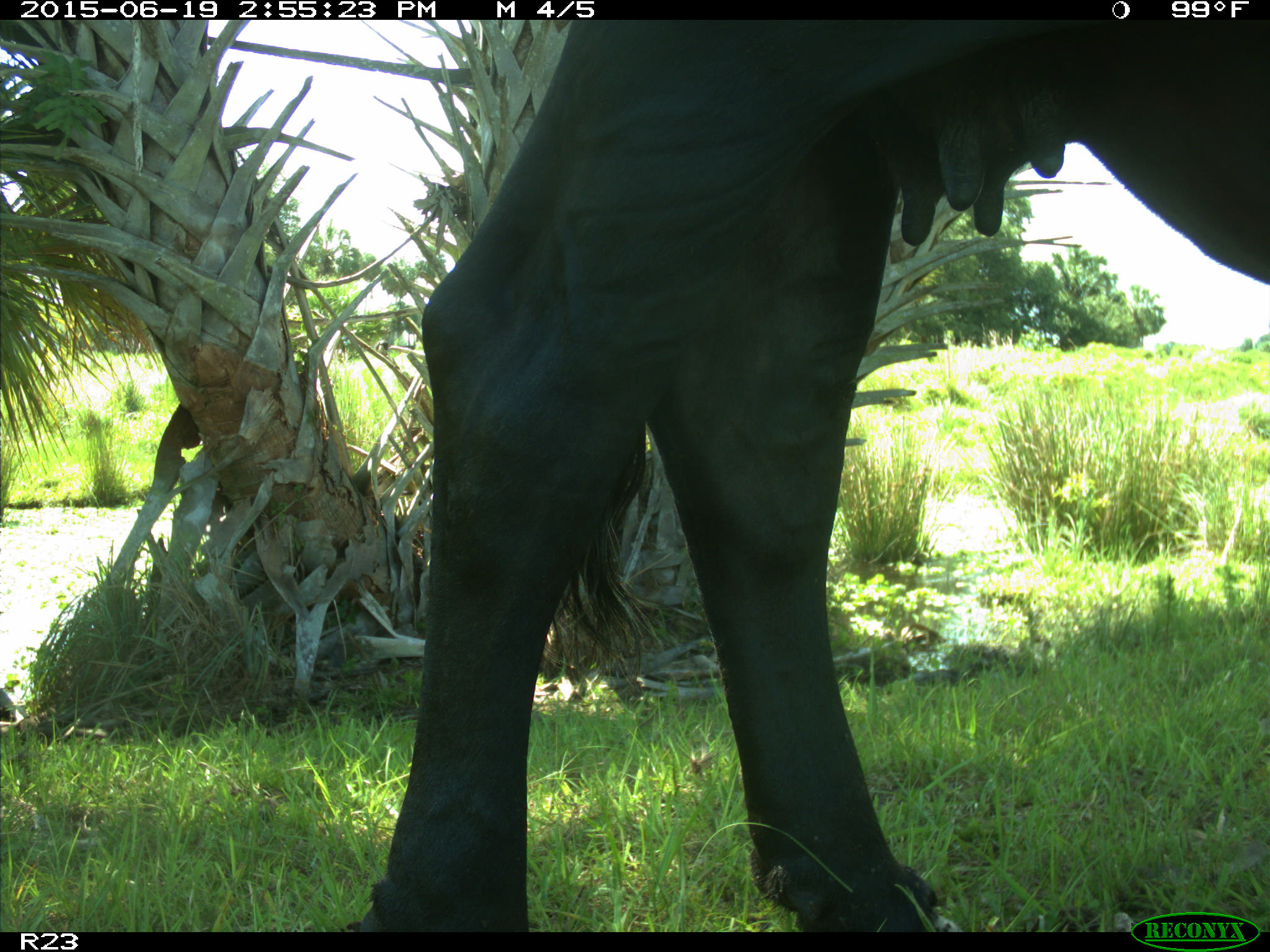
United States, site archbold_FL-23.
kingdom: Animalia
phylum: Chordata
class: Mammalia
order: Artiodactyla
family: Bovidae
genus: Bos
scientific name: Bos taurus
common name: domestic cow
Bos taurus (domestic cow).